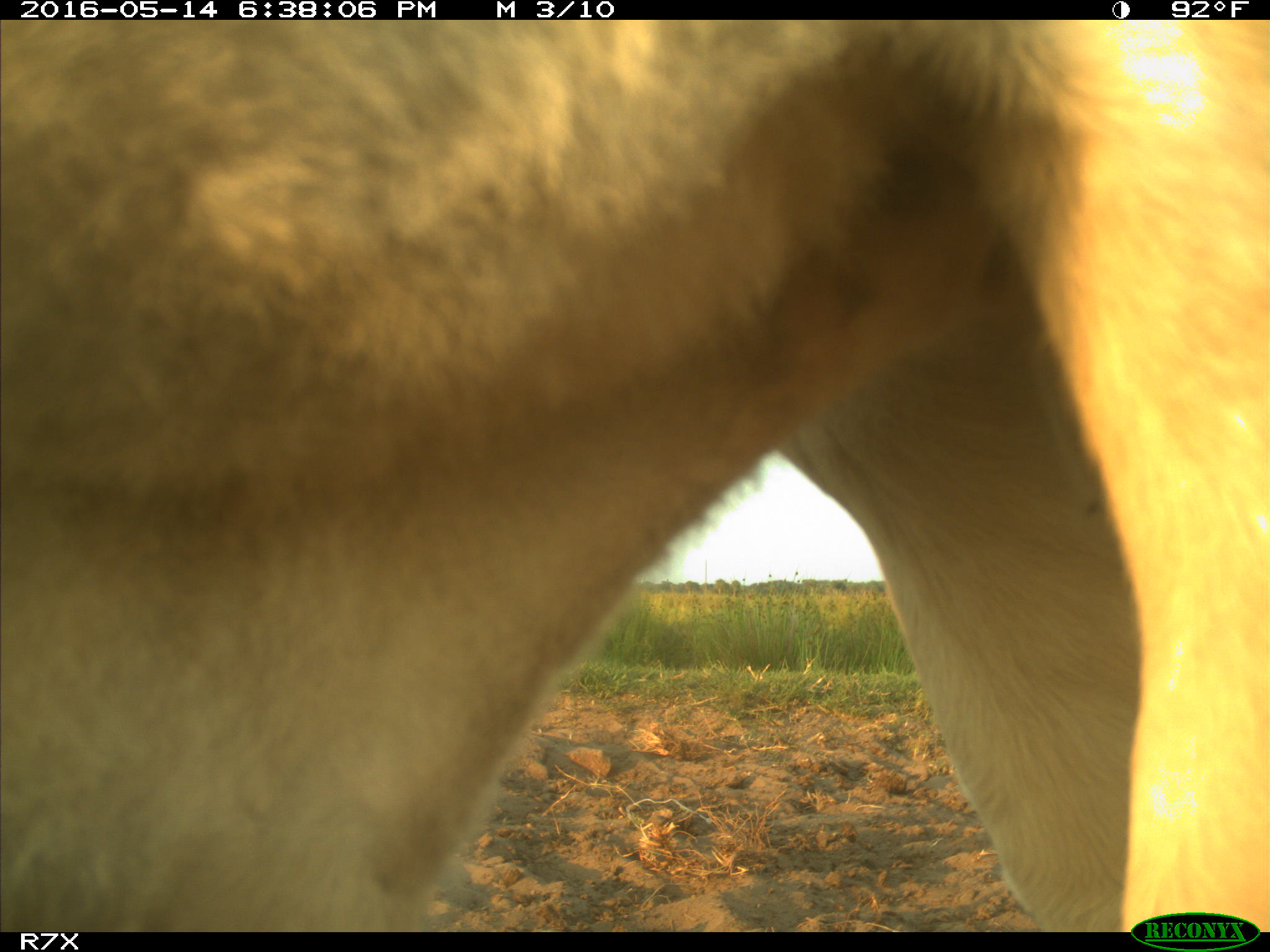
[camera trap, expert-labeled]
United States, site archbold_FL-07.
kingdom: Animalia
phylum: Chordata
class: Mammalia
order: Artiodactyla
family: Bovidae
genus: Bos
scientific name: Bos taurus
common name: domestic cow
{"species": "Bos taurus (domestic cow)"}